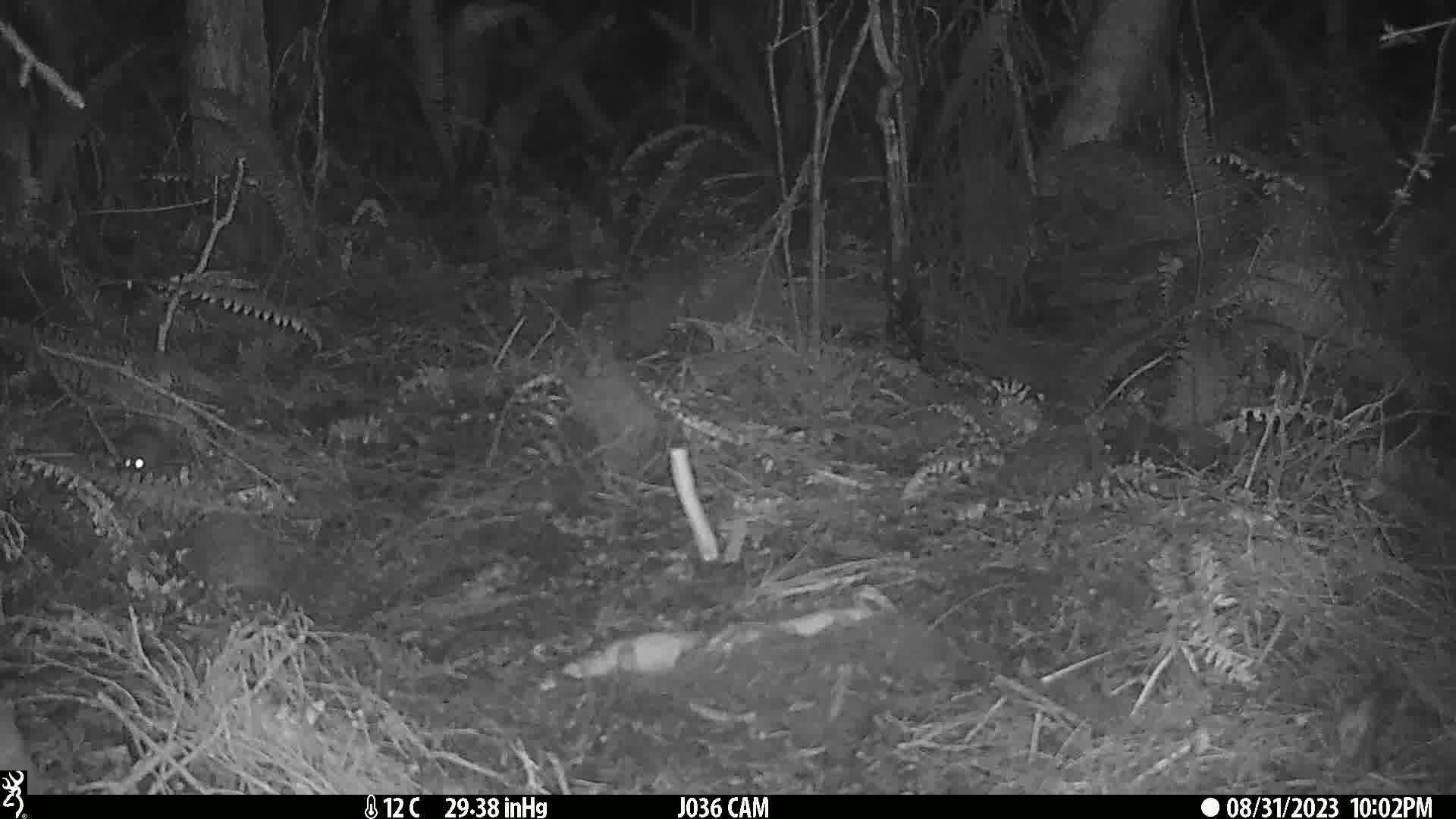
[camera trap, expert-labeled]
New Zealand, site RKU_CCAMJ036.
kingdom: Animalia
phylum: Chordata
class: Mammalia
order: Rodentia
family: Muridae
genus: Rattus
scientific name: Rattus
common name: rat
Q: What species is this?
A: Rat (Rattus).